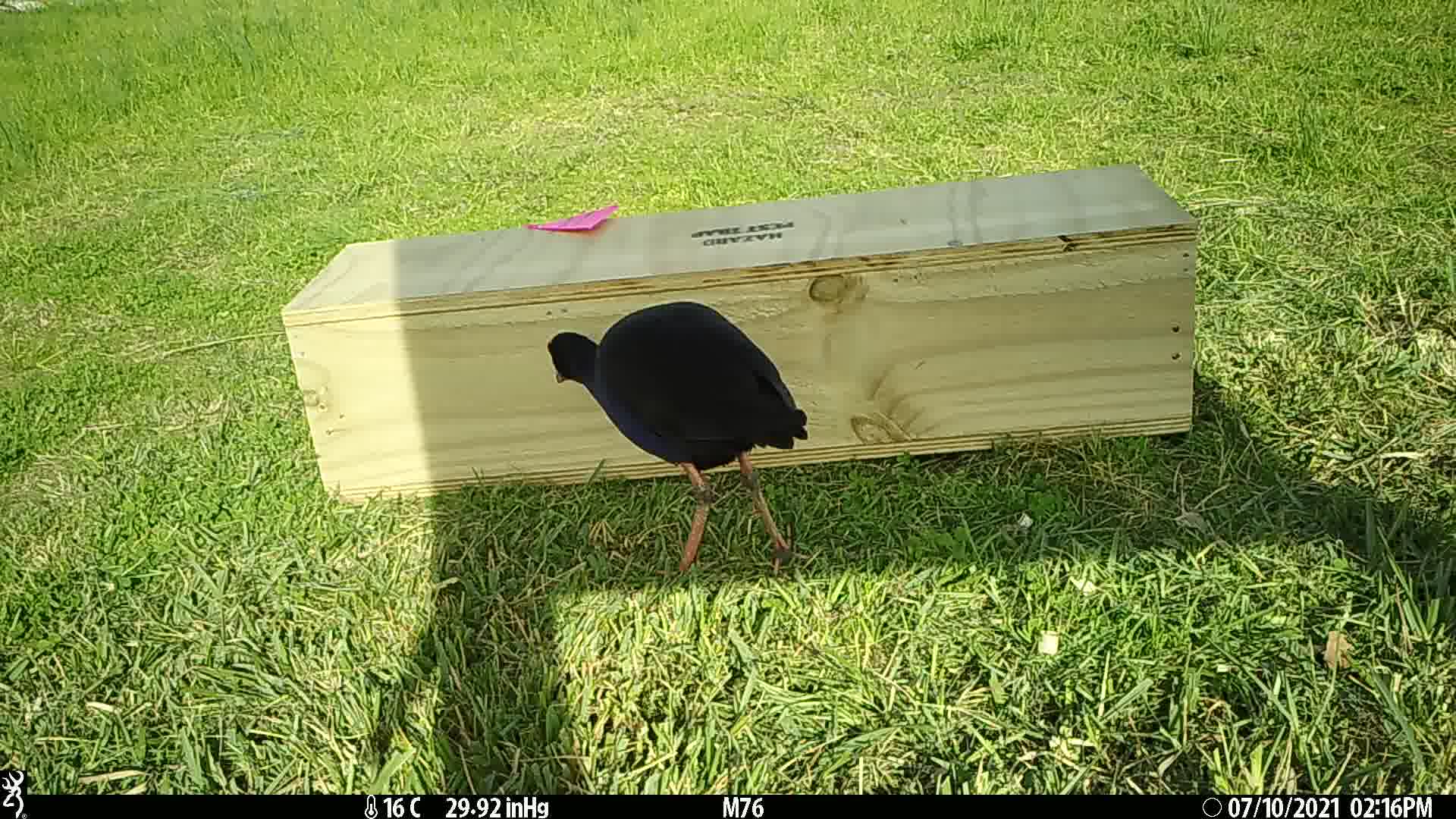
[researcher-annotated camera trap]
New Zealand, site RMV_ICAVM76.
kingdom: Animalia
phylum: Chordata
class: Aves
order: Gruiformes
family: Rallidae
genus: Porphyrio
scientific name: Porphyrio melanotus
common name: australasian swamphen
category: pukeko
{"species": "pukeko (australasian swamphen) (Porphyrio melanotus)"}